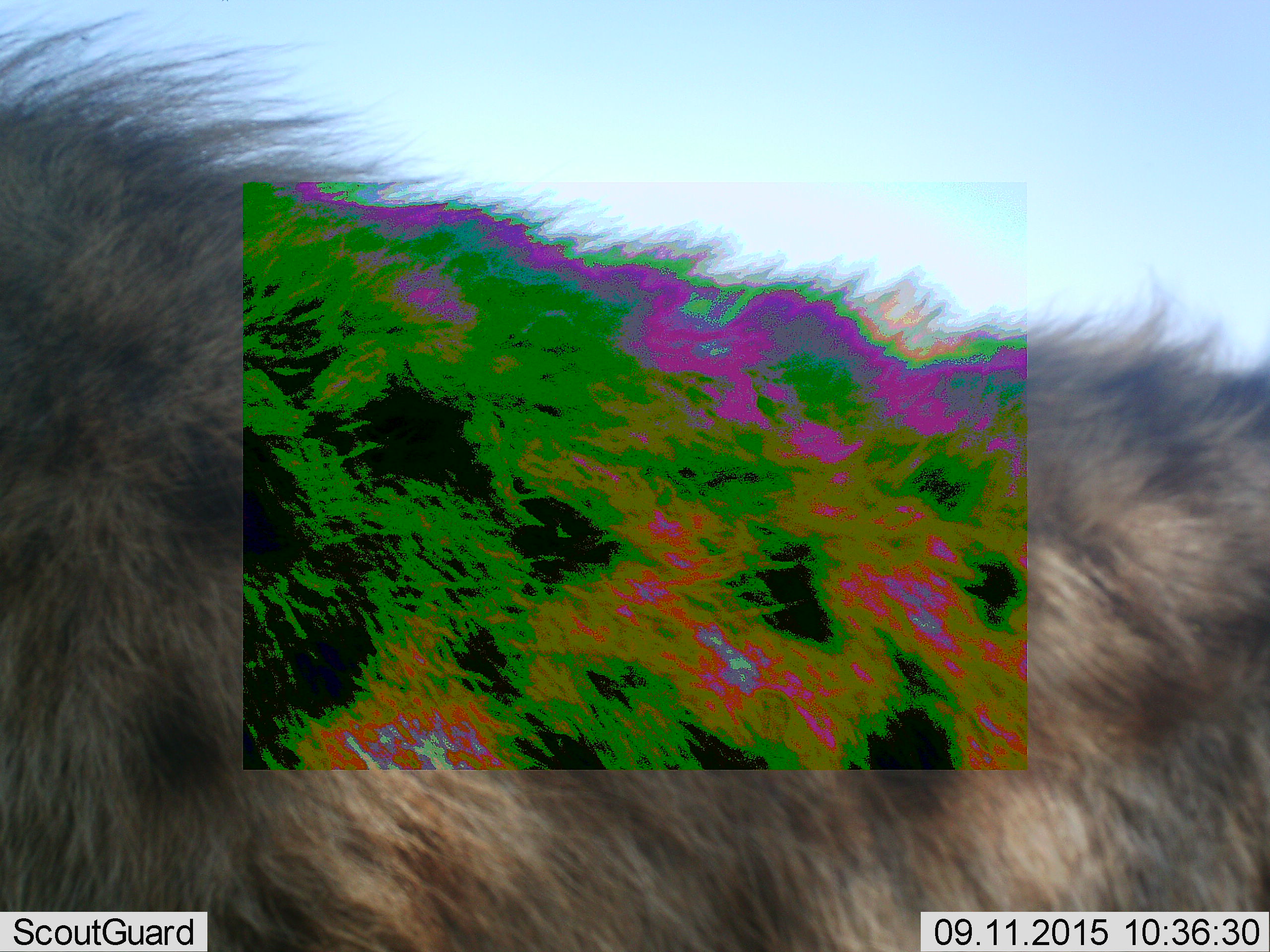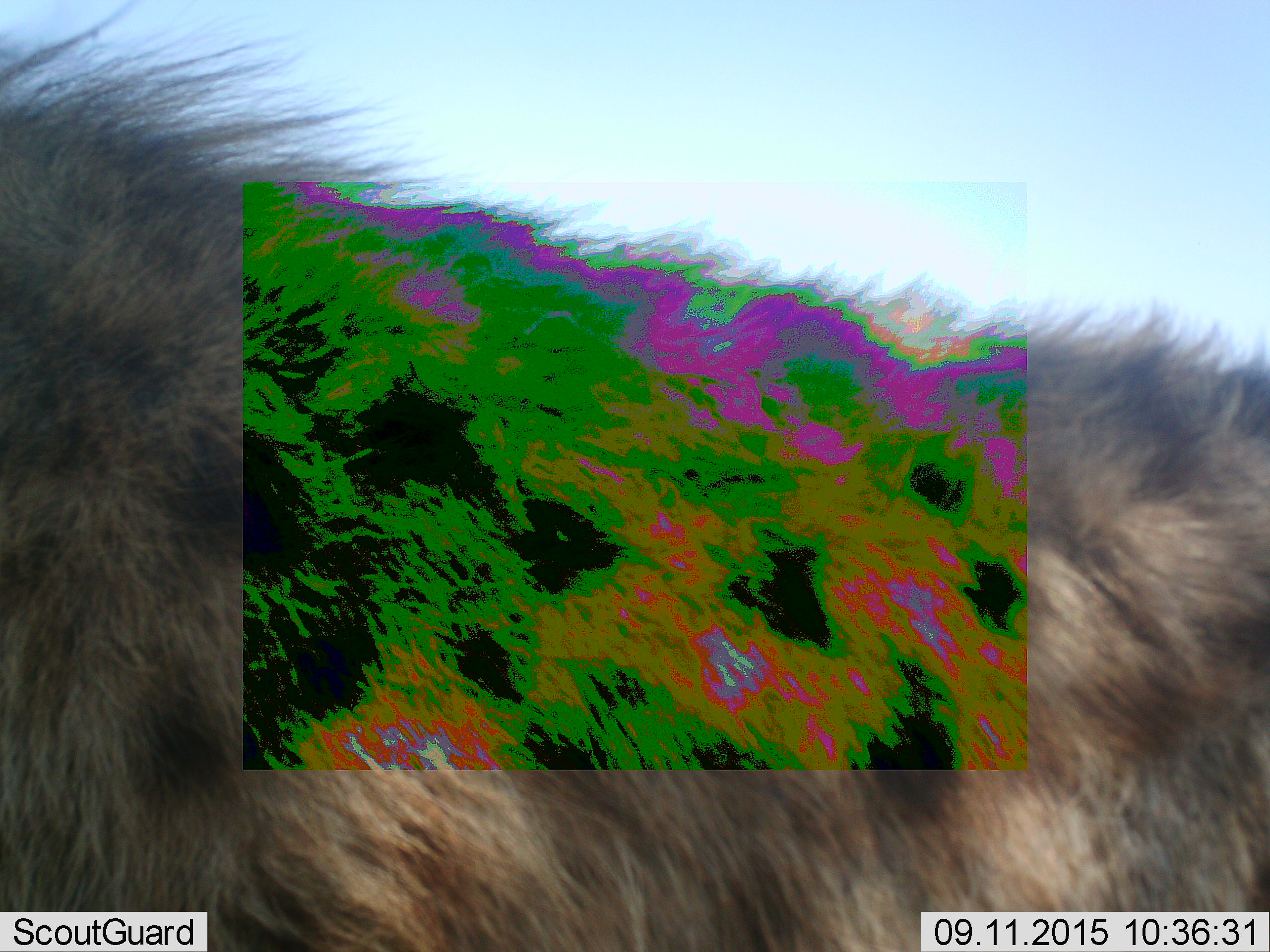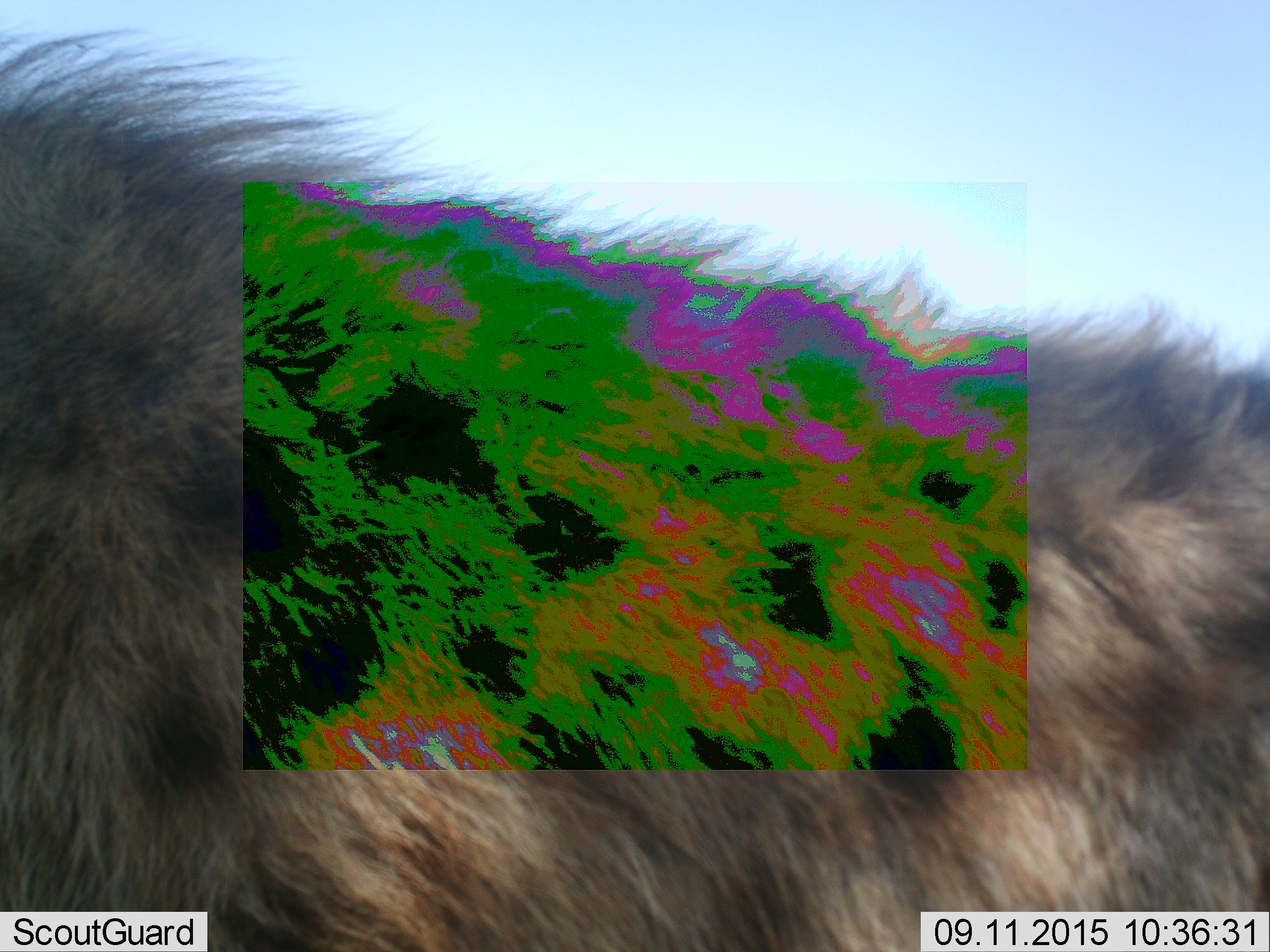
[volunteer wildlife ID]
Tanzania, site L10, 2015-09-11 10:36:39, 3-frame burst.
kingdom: Animalia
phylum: Chordata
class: Mammalia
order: Carnivora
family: Hyaenidae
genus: Crocuta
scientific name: Crocuta crocuta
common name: spotted hyena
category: hyenaspotted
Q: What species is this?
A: Hyenaspotted (spotted hyena) (Crocuta crocuta).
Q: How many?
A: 1.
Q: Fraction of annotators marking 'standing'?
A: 100%.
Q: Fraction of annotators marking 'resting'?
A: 0%.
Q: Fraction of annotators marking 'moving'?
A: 0%.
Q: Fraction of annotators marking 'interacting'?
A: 0%.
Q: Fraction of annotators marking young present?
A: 0%.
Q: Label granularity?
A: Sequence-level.